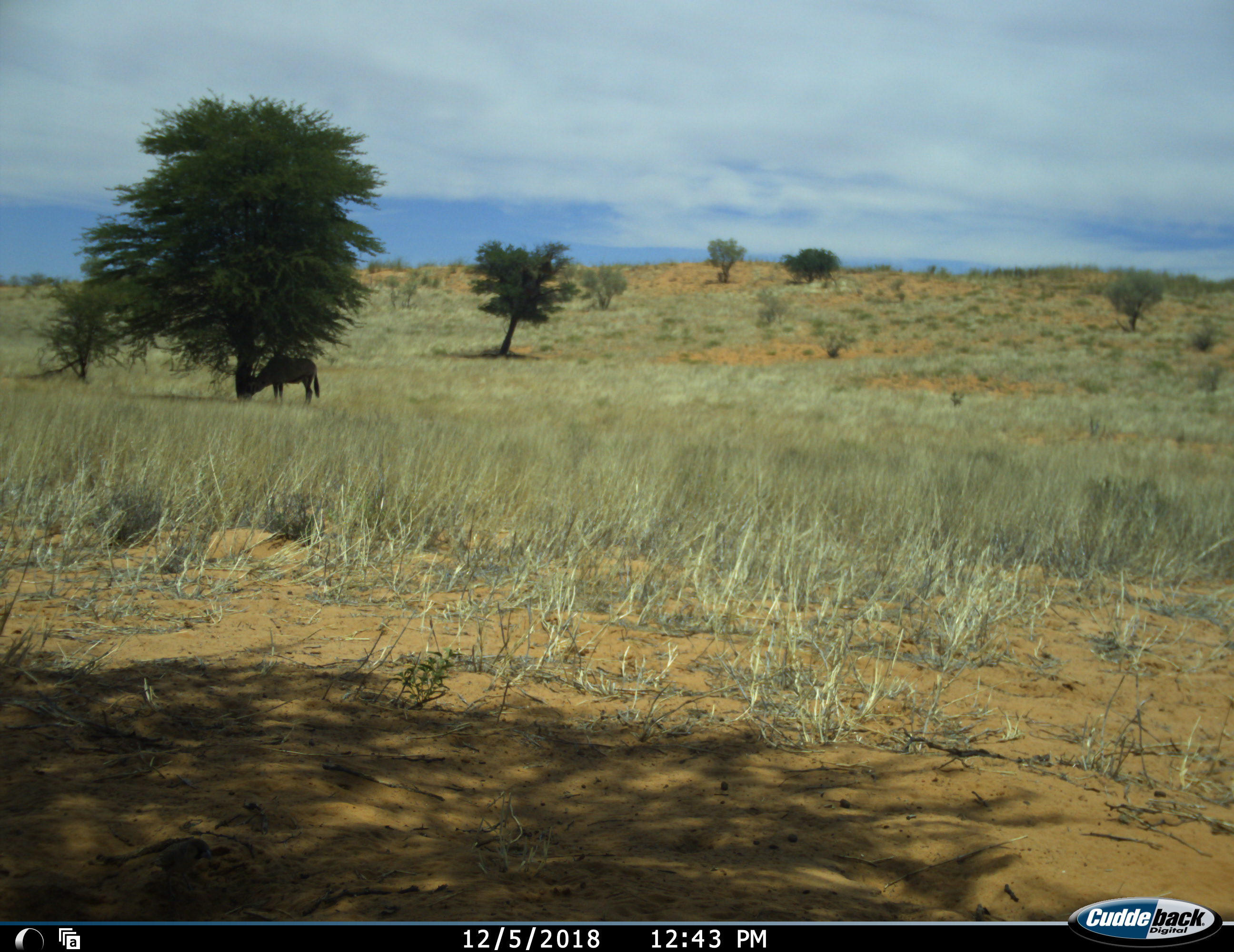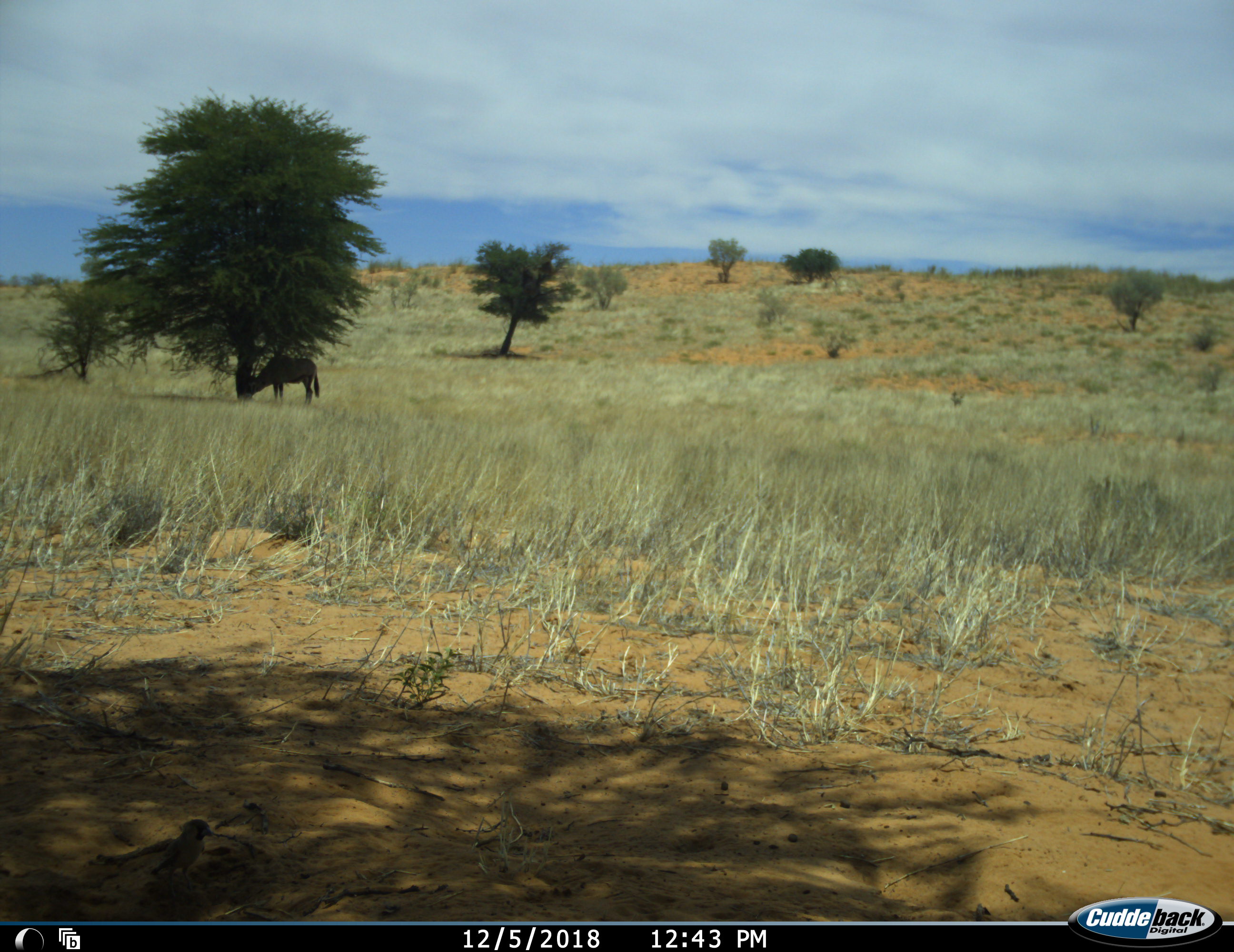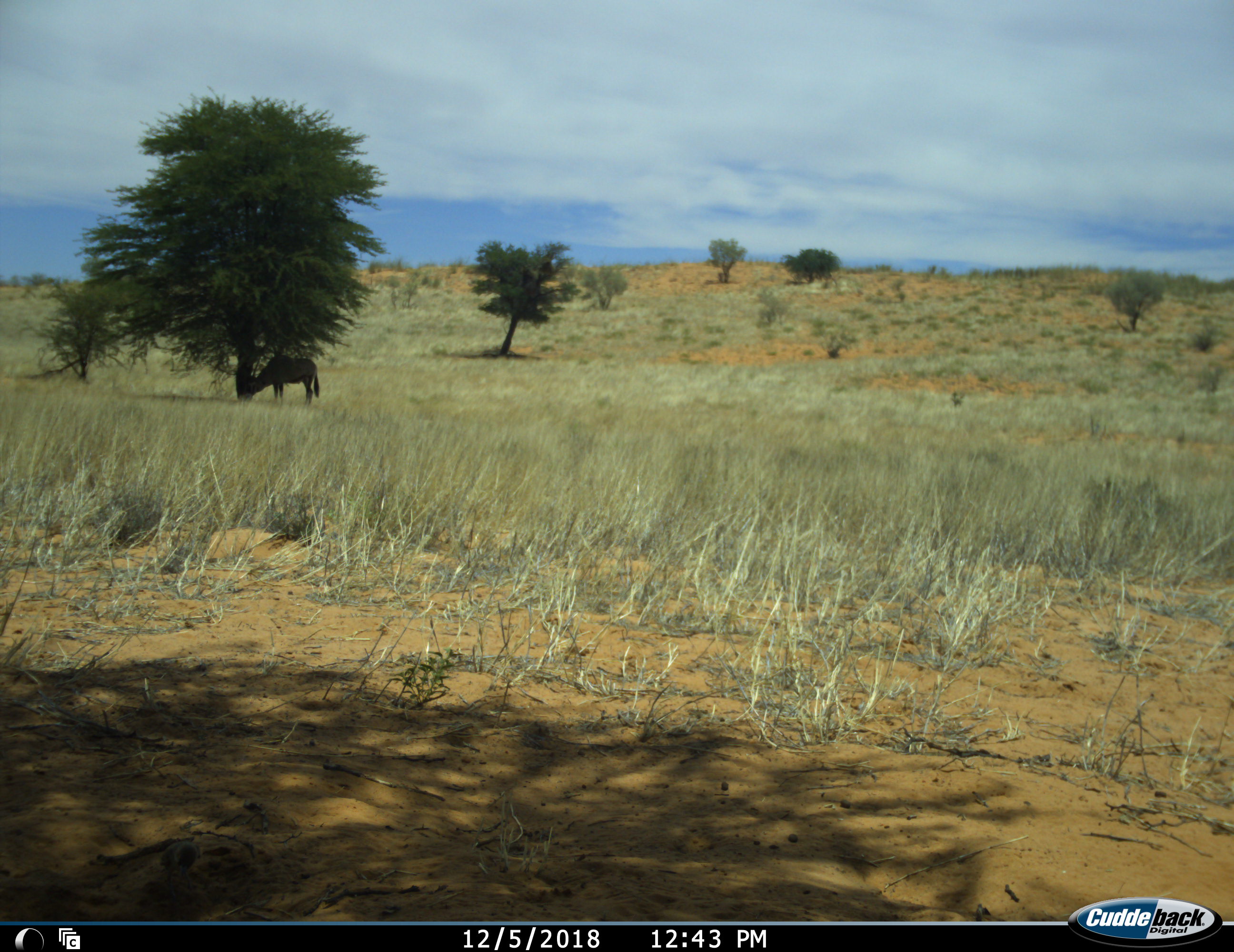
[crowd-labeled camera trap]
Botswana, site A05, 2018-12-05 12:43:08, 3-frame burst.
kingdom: Animalia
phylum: Chordata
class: Mammalia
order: Artiodactyla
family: Bovidae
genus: Oryx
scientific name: Oryx gazella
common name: gemsbok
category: gemsbokoryx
Gemsbokoryx (gemsbok) (Oryx gazella), count 1. Behavior (volunteer vote fractions): standing 75%, resting 8%, moving 0%, interacting 0%. Young present (vote fraction): 0%. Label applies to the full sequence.